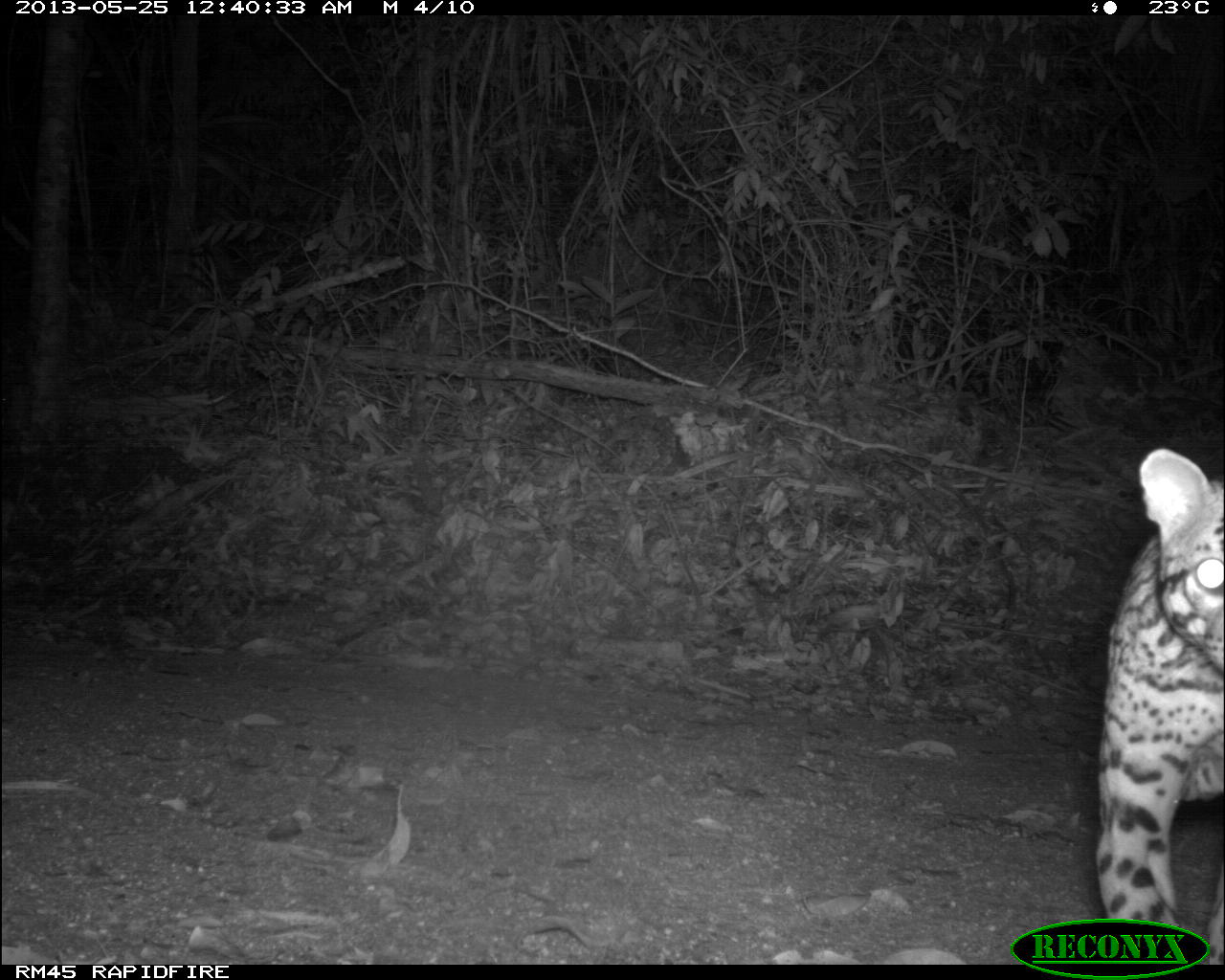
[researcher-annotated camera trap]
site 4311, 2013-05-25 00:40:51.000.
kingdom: Animalia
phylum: Chordata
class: Mammalia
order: Carnivora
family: Felidae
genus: Leopardus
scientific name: Leopardus pardalis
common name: ocelot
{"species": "Leopardus pardalis (ocelot)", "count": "1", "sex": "male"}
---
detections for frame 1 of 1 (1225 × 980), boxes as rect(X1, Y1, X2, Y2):
leopardus pardalis: rect(1089, 434, 1225, 955)